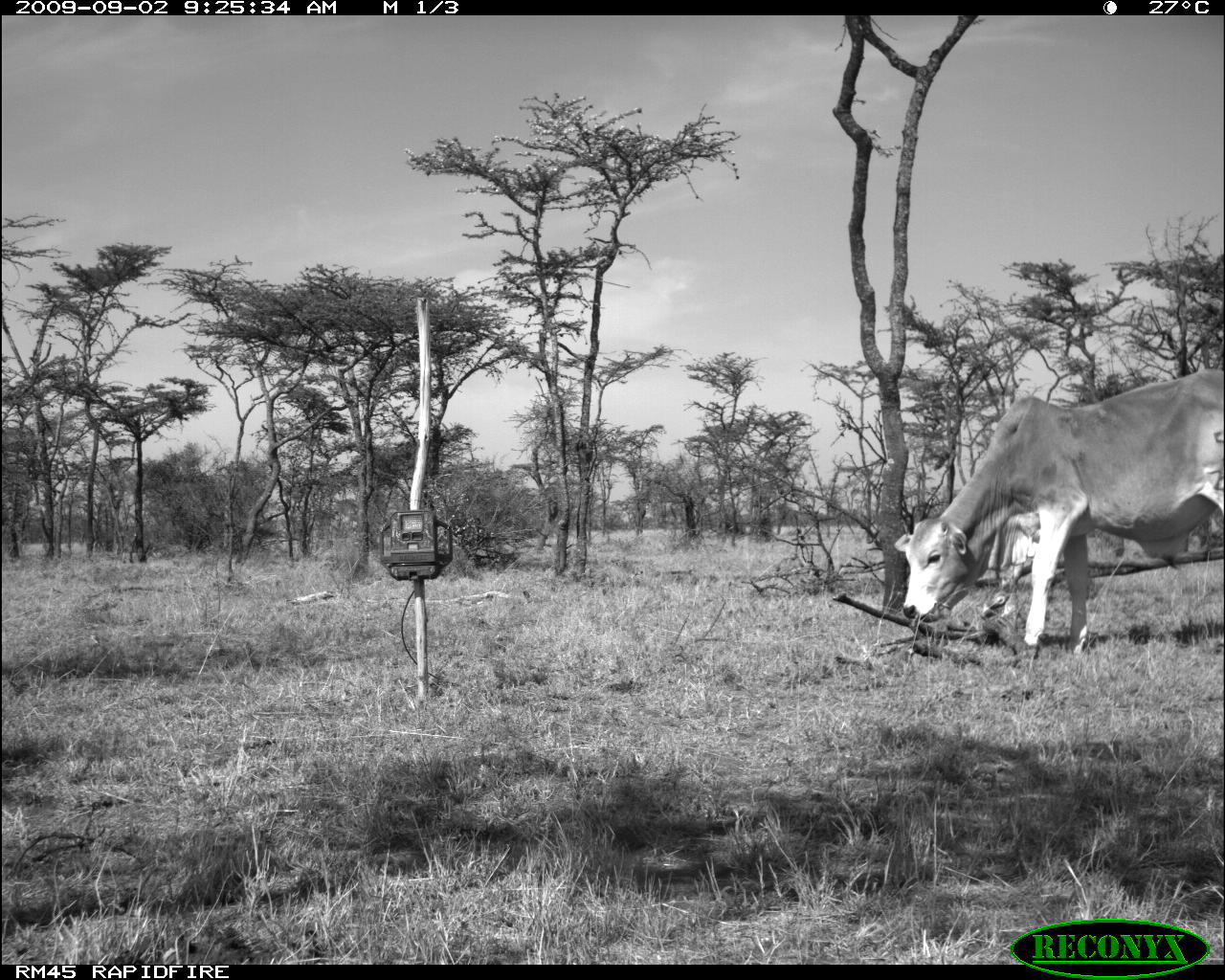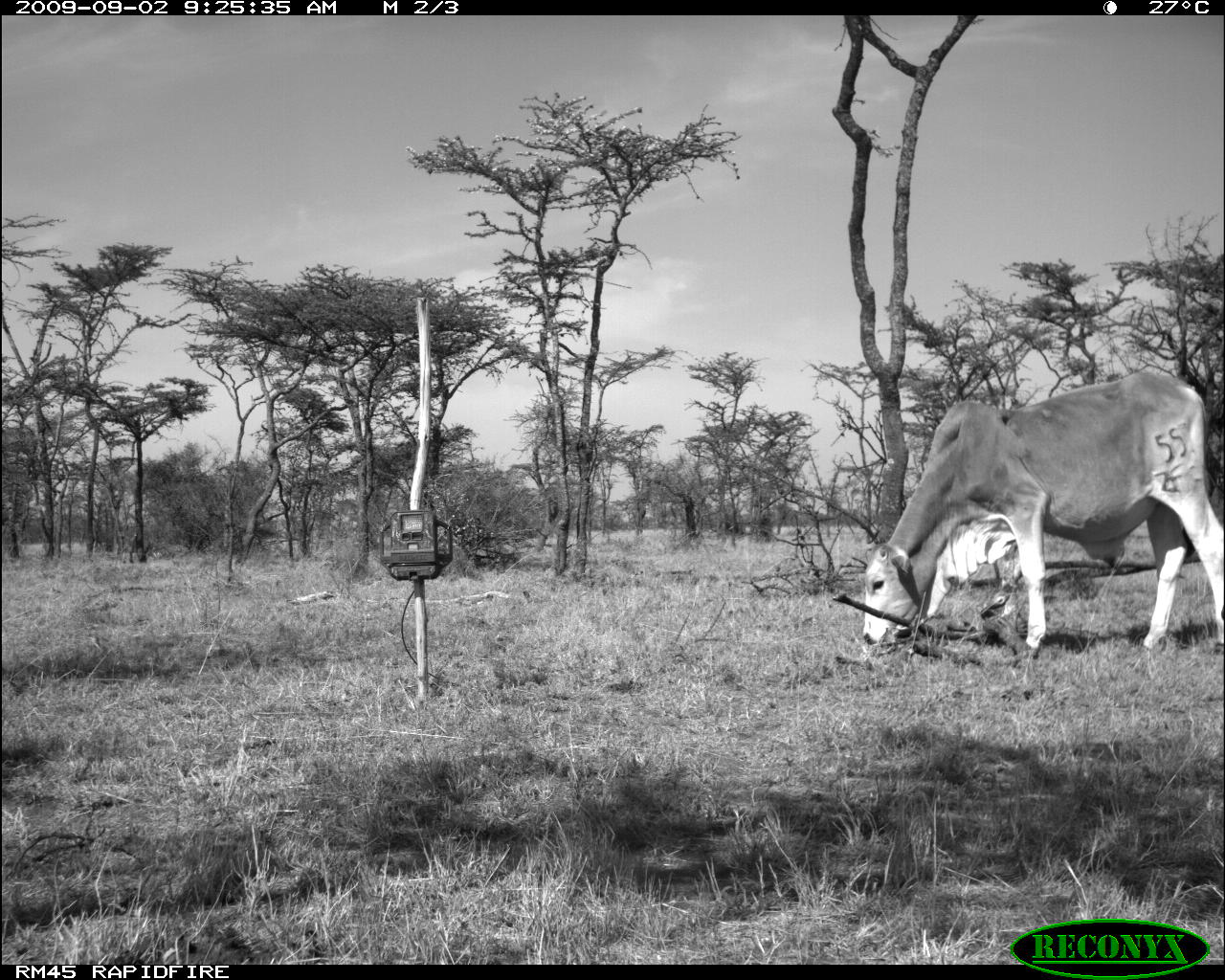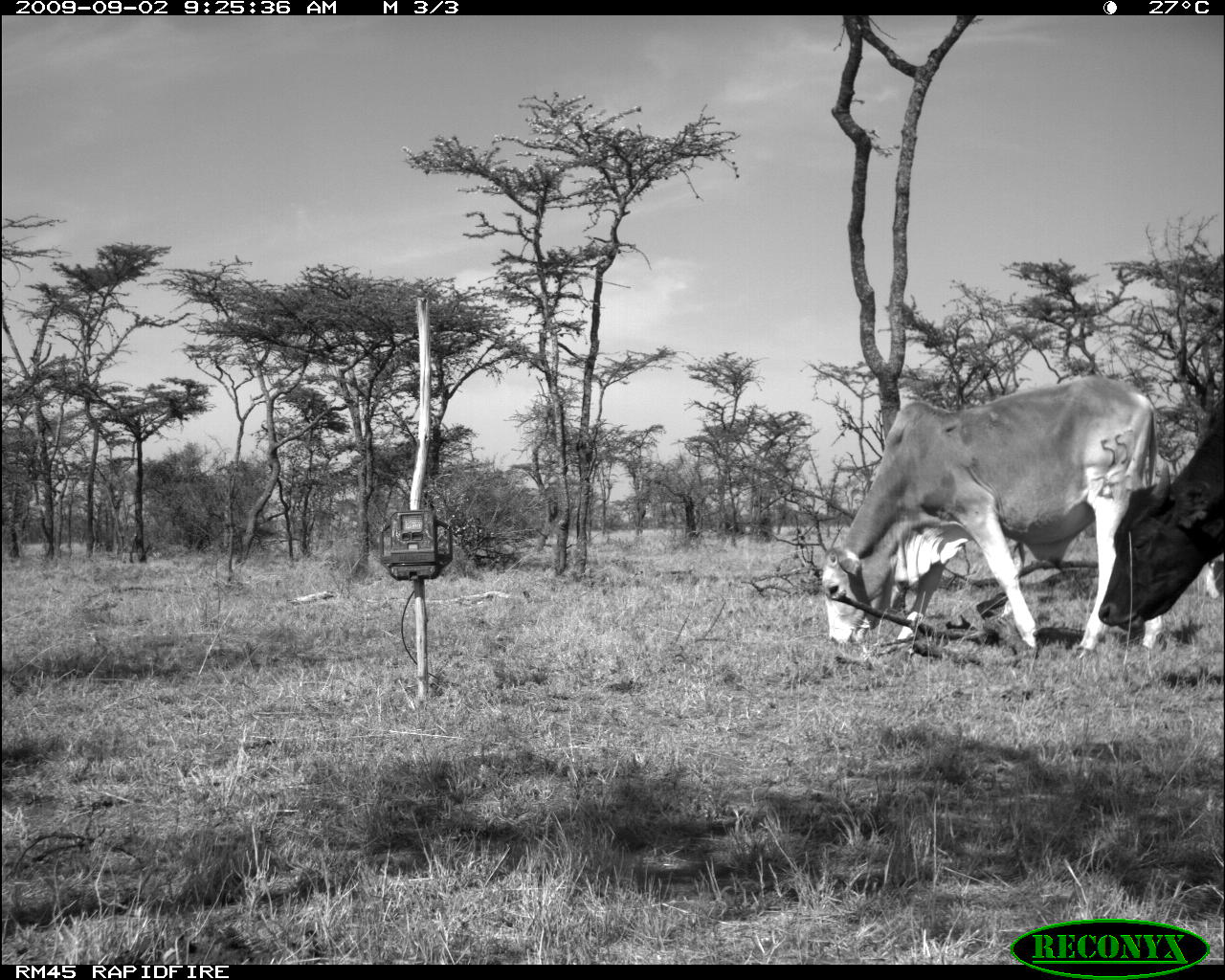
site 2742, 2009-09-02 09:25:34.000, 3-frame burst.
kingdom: Animalia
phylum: Chordata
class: Mammalia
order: Artiodactyla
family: Bovidae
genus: Bos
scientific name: Bos taurus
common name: domestic cattle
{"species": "Bos taurus (domestic cattle)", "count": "1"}